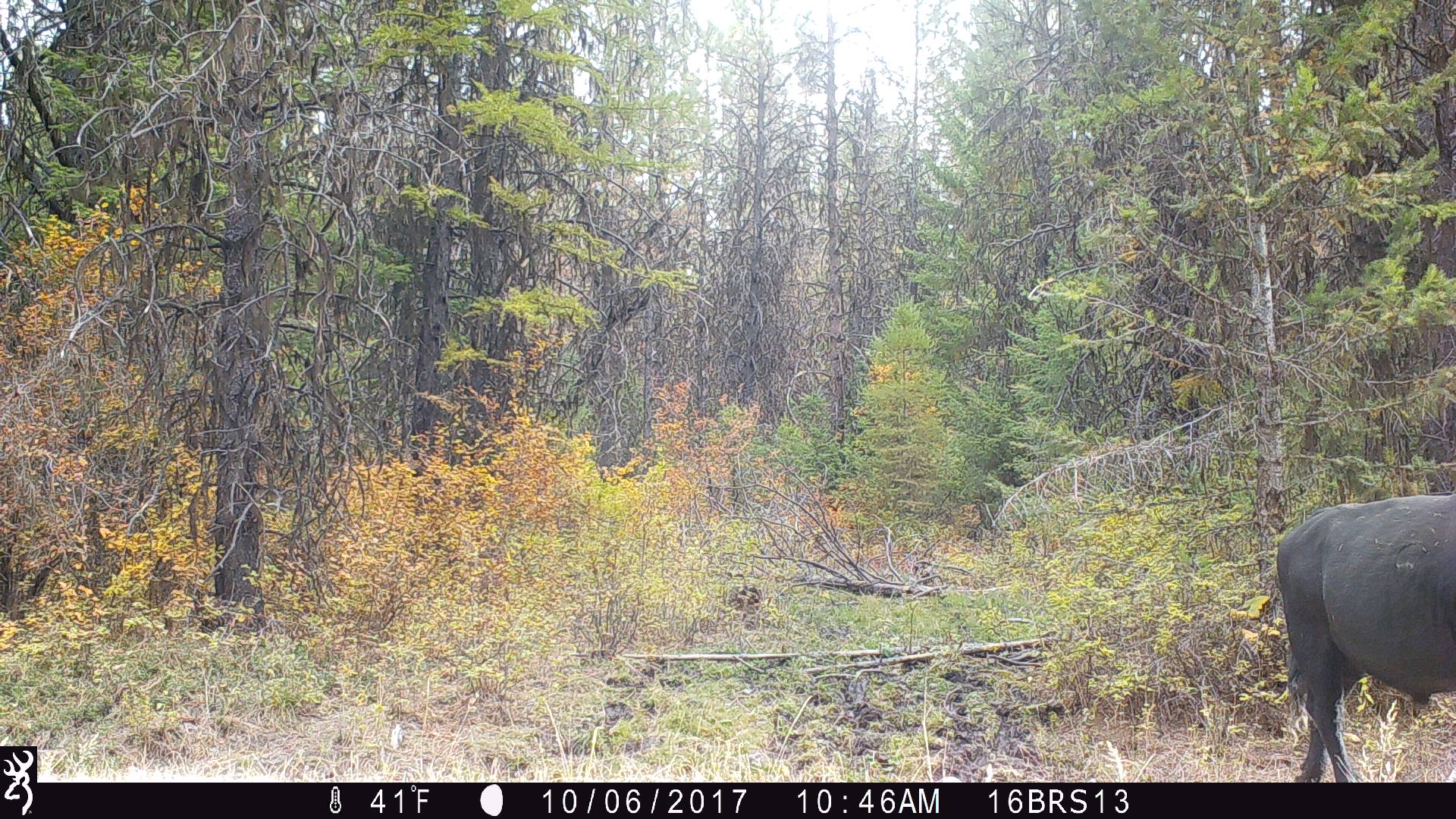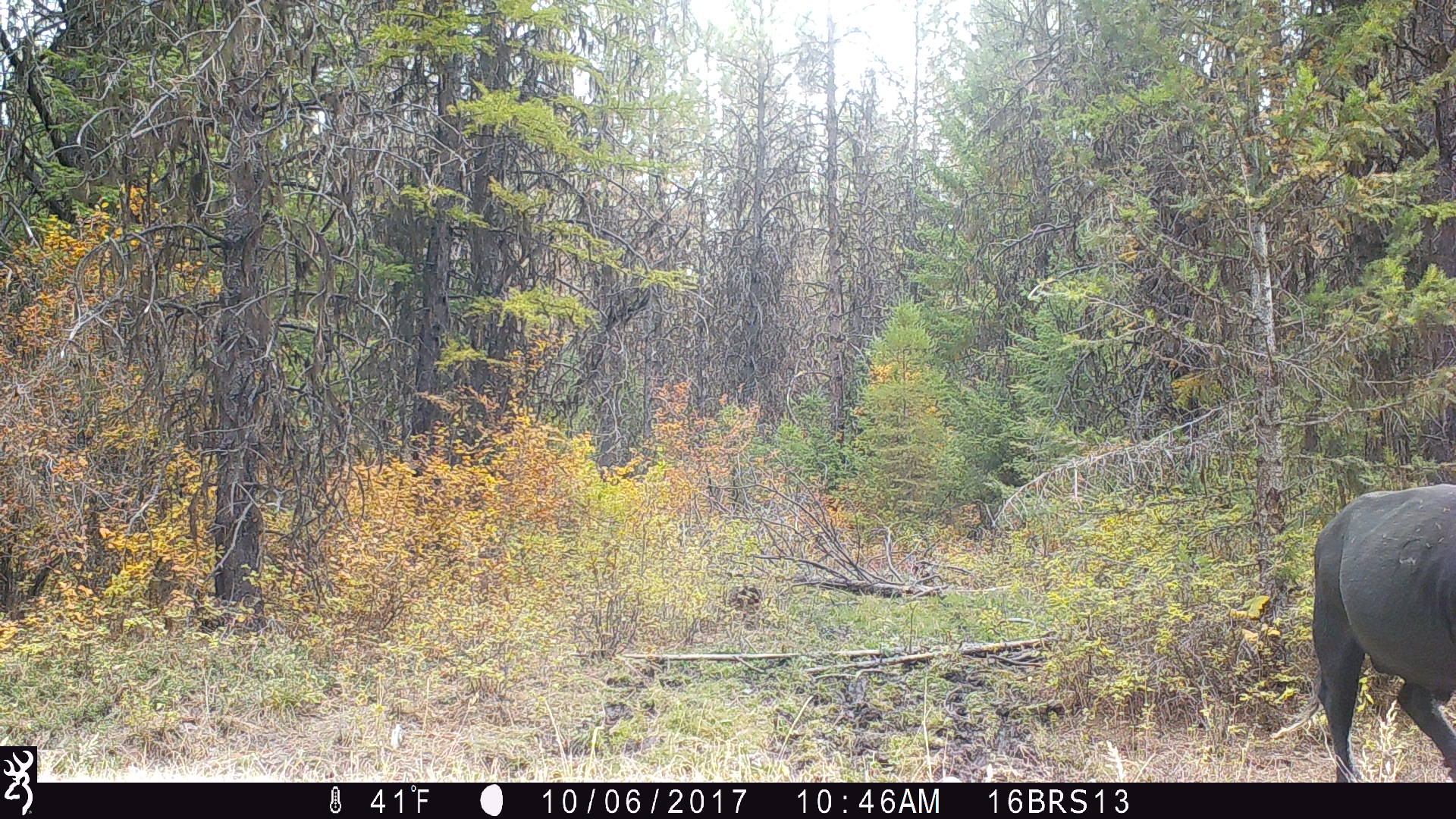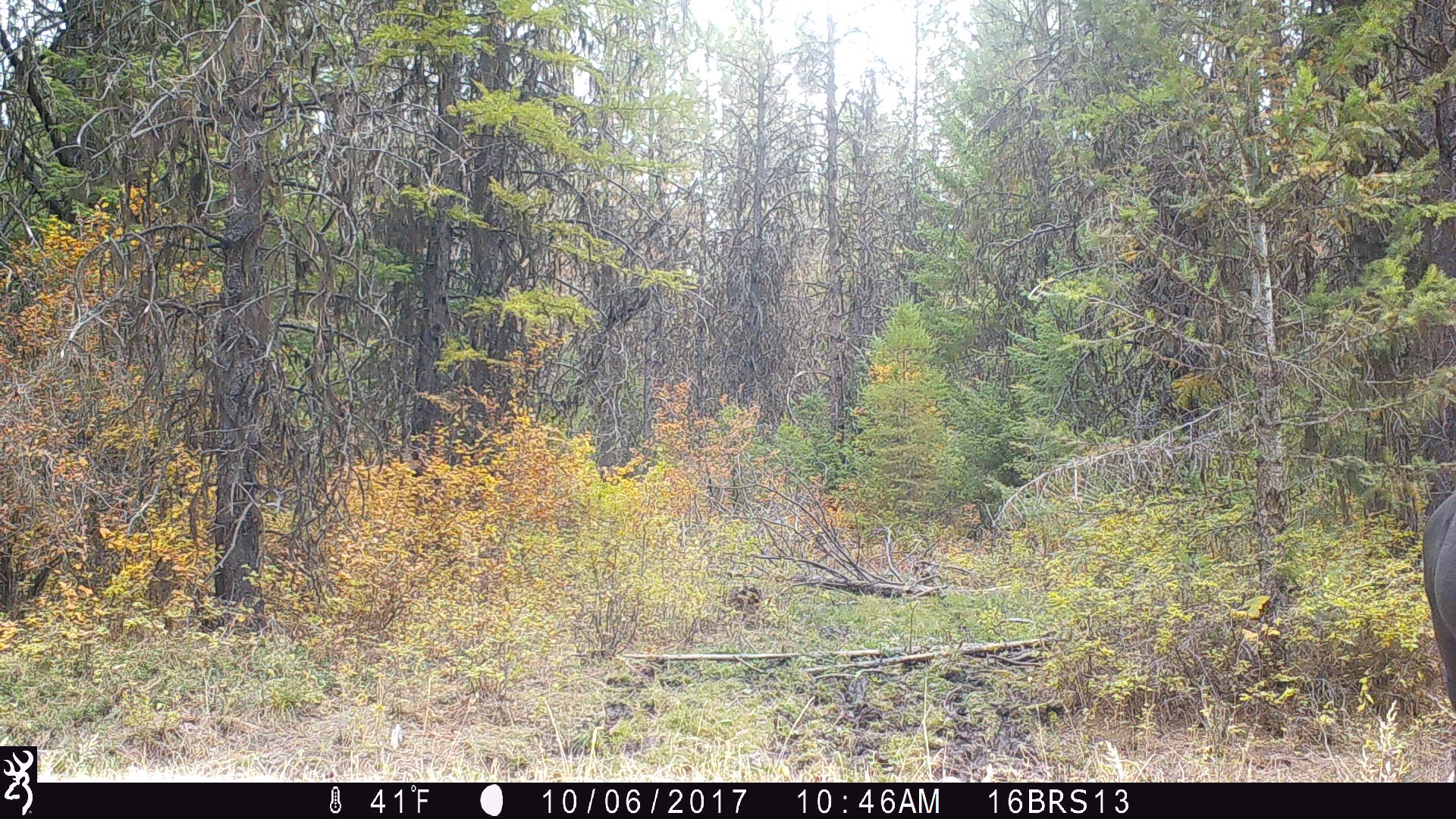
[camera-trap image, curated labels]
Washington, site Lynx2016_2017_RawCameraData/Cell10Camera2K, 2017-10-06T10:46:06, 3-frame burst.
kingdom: Animalia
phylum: Chordata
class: Mammalia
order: Artiodactyla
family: Bovidae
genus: Bos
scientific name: Bos taurus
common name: domestic cattle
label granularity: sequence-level